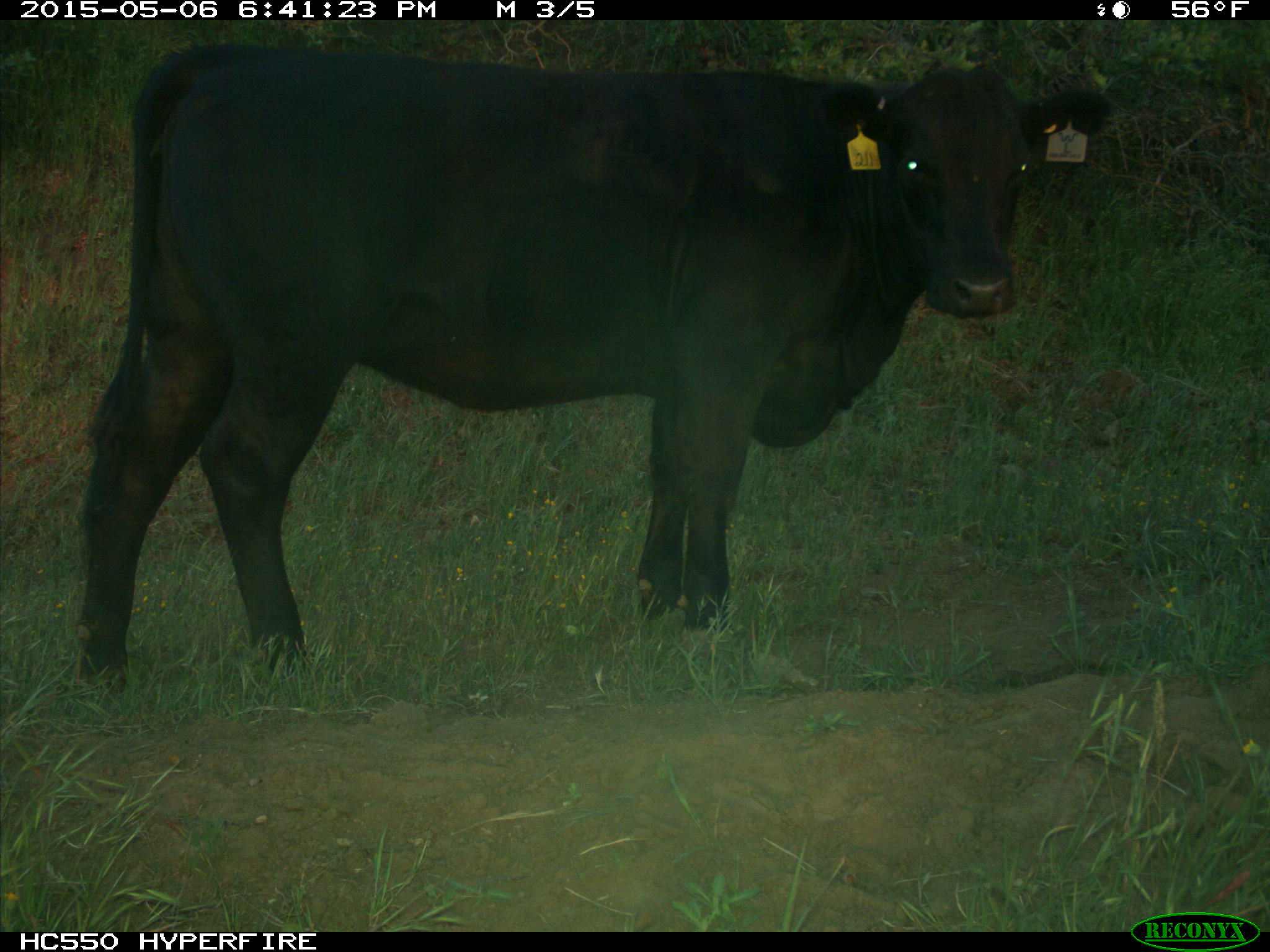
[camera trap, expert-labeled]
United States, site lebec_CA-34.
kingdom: Animalia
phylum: Chordata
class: Mammalia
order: Artiodactyla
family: Bovidae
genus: Bos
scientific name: Bos taurus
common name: domestic cow